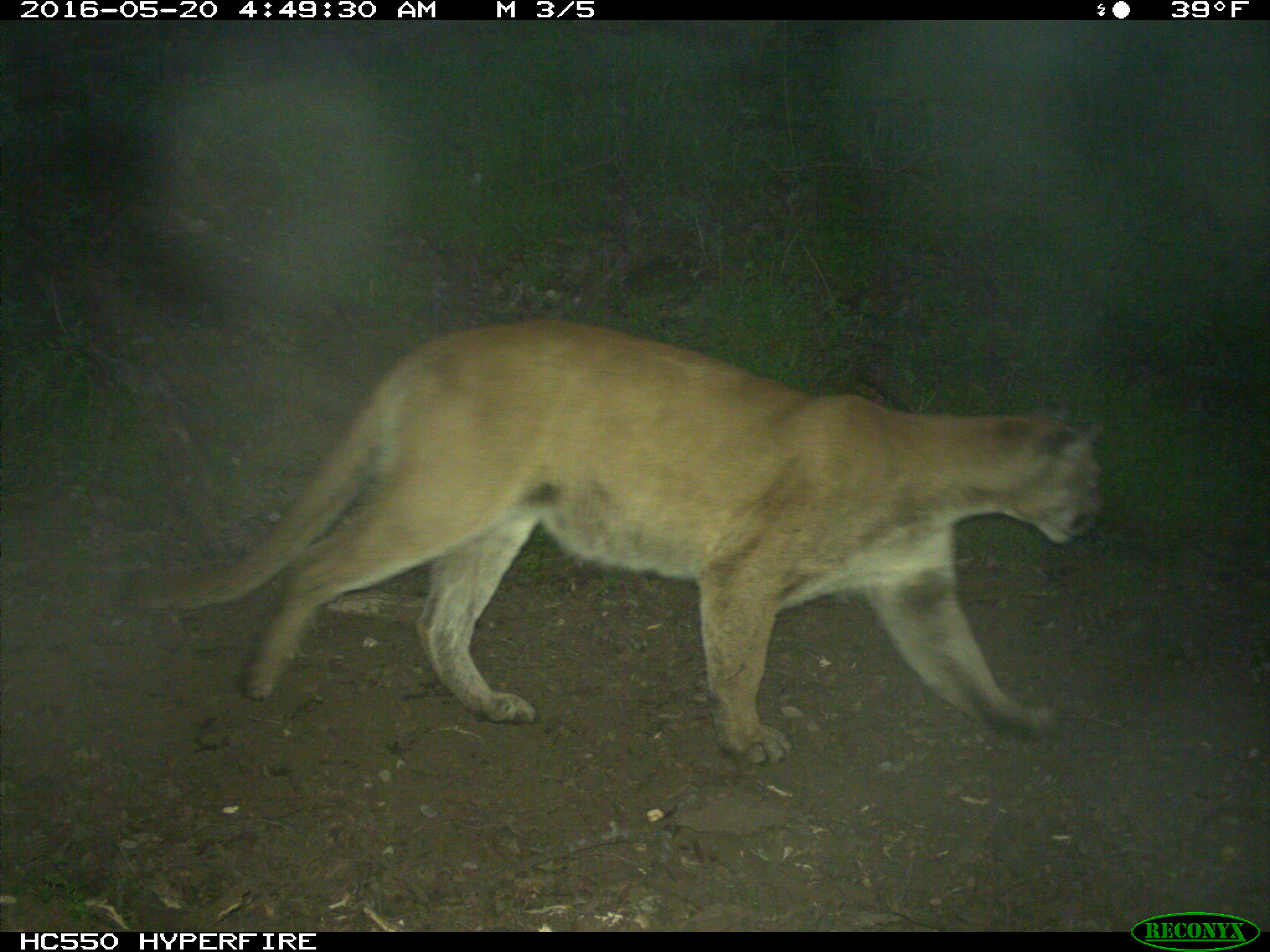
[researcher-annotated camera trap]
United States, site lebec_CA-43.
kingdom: Animalia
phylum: Chordata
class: Mammalia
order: Carnivora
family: Felidae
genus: Puma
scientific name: Puma concolor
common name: mountain lion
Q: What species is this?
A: Puma concolor (mountain lion).